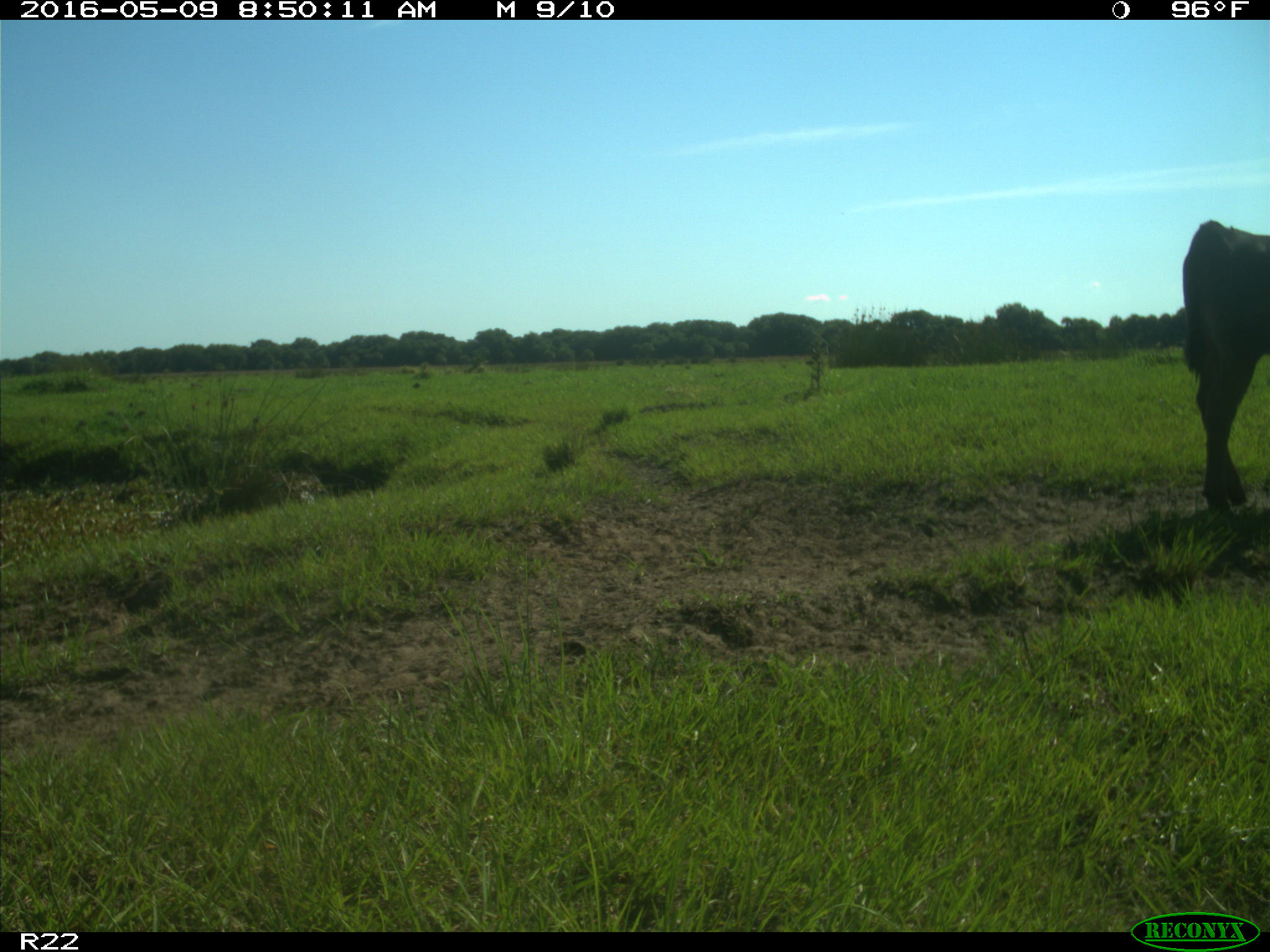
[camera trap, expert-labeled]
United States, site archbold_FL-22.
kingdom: Animalia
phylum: Chordata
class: Mammalia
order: Artiodactyla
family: Bovidae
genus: Bos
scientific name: Bos taurus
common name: domestic cow